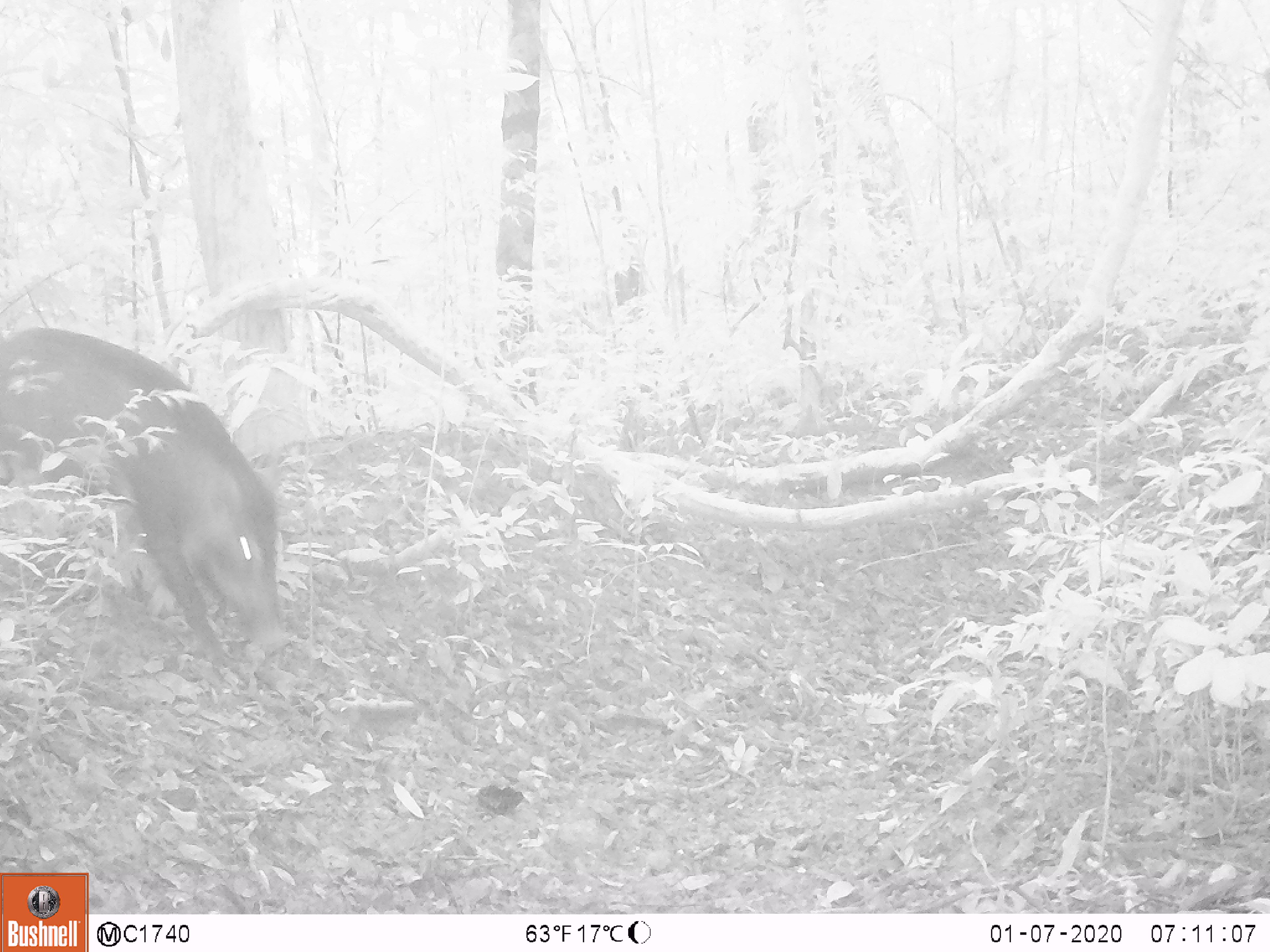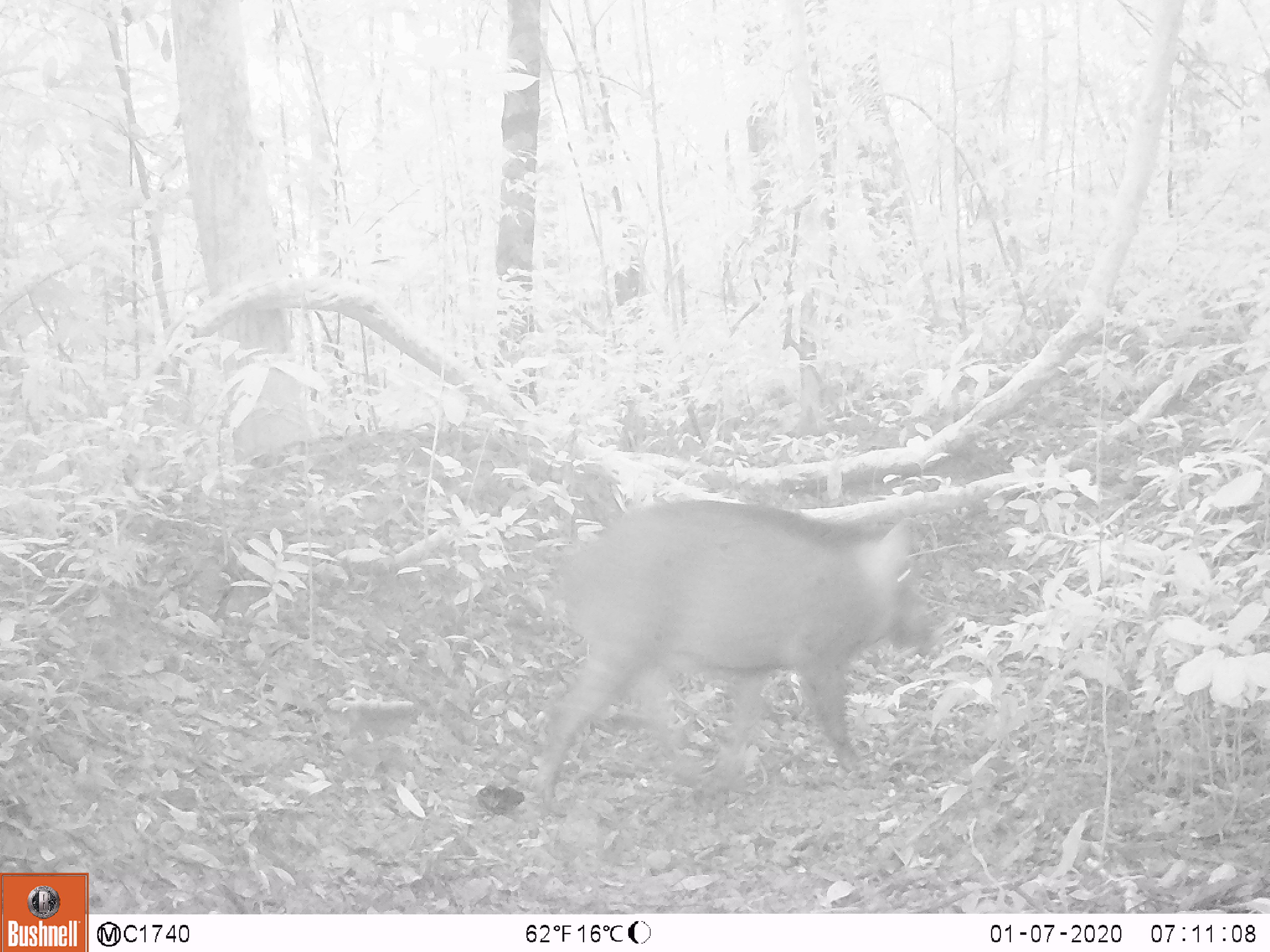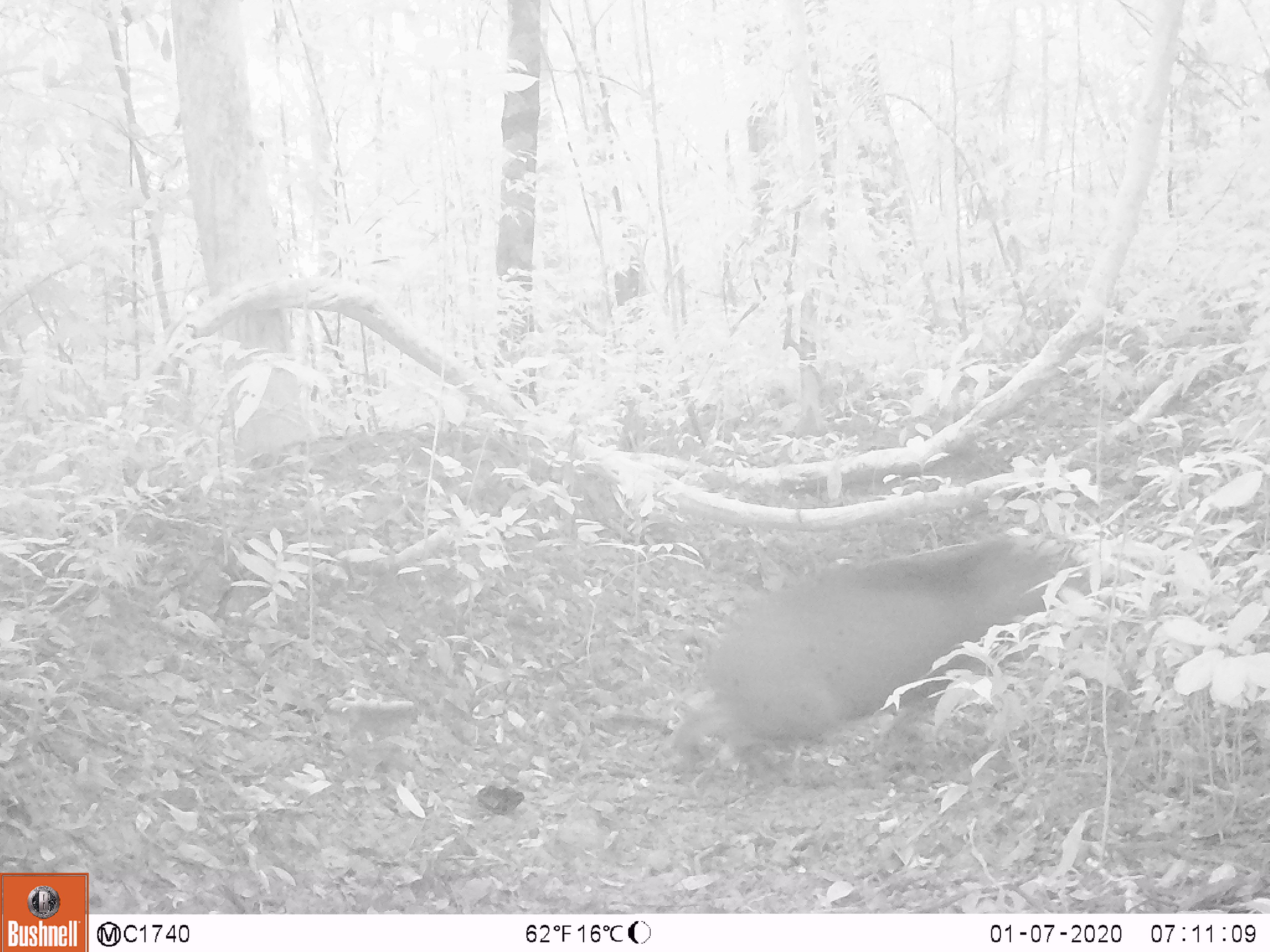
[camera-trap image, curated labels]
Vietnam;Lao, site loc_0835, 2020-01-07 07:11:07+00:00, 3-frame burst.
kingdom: Animalia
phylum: Chordata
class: Mammalia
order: Artiodactyla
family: Suidae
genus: Sus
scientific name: Sus scrofa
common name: eurasian wild pig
Eurasian wild pig (Sus scrofa). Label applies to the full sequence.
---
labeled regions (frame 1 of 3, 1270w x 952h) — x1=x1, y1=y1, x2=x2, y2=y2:
eurasian wild pig: x1=0, y1=322, x2=293, y2=668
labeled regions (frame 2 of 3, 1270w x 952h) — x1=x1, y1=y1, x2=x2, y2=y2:
eurasian wild pig: x1=534, y1=498, x2=943, y2=818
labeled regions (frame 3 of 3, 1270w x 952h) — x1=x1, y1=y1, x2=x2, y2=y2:
eurasian wild pig: x1=672, y1=532, x2=1110, y2=785